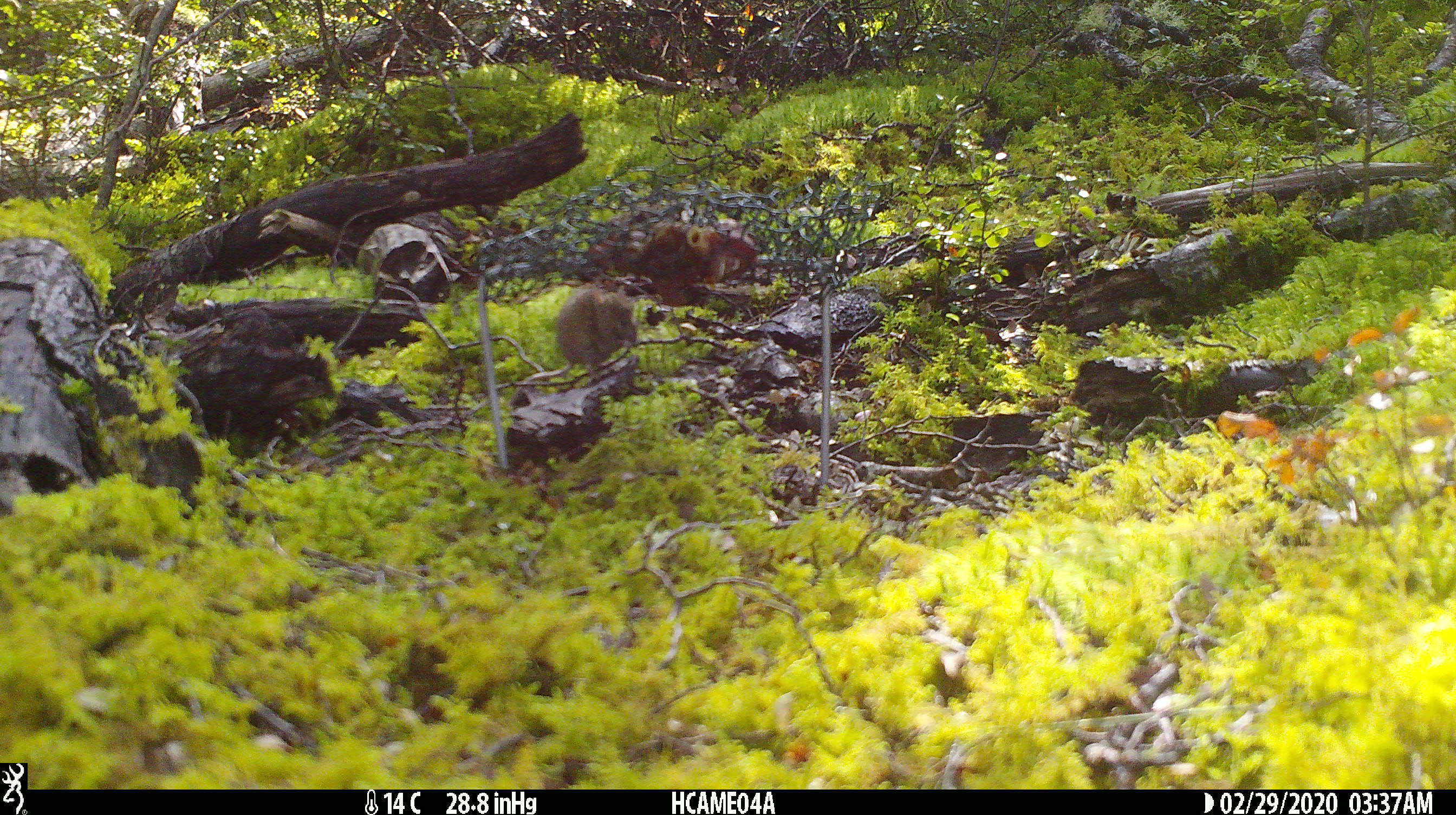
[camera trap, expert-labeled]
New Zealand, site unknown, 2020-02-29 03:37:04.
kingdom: Animalia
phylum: Chordata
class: Mammalia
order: Rodentia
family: Muridae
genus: Mus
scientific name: Mus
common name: mouse